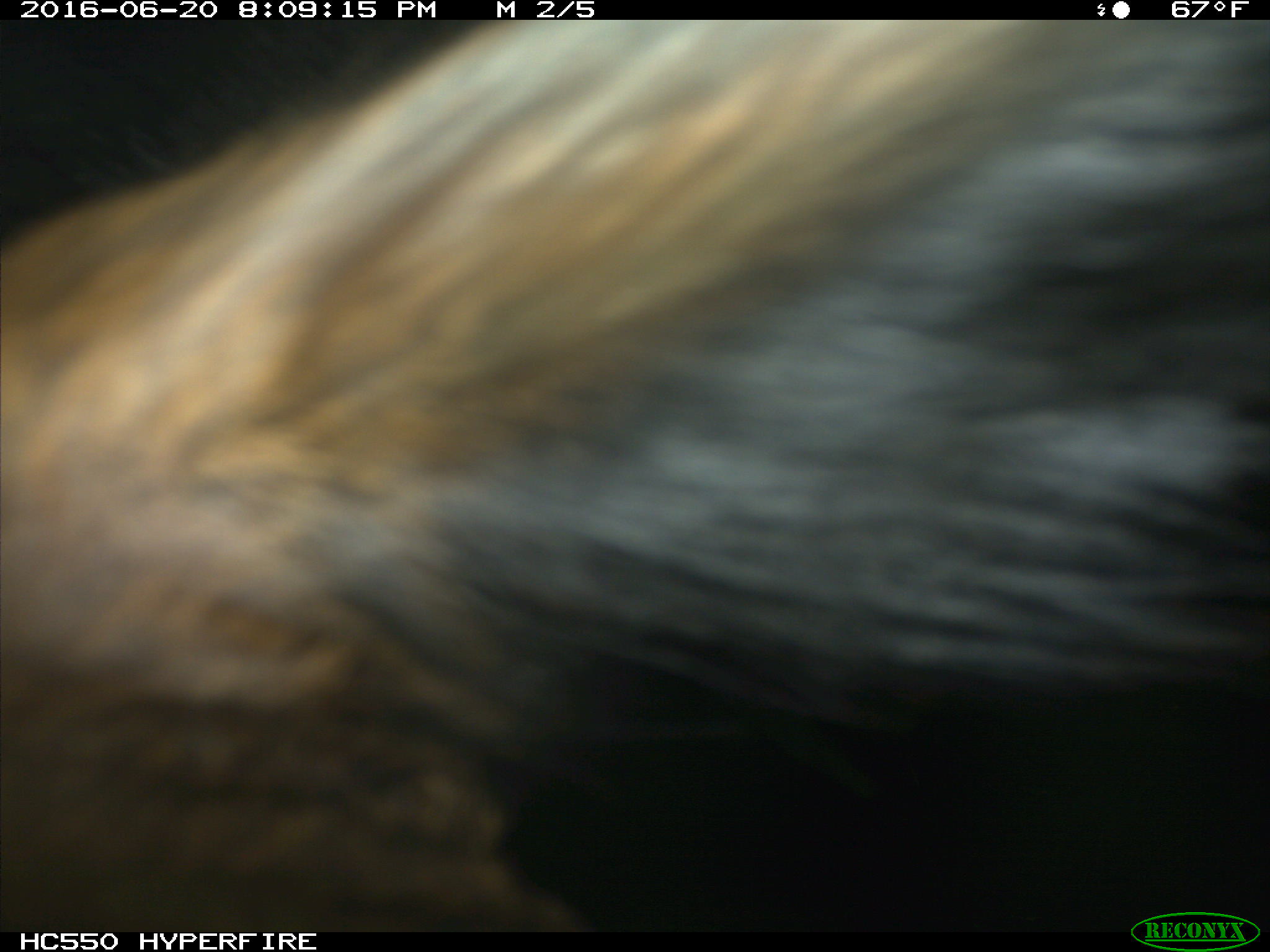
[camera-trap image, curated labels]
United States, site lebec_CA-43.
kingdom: Animalia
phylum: Chordata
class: Mammalia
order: Artiodactyla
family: Bovidae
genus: Bos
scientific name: Bos taurus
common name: domestic cow